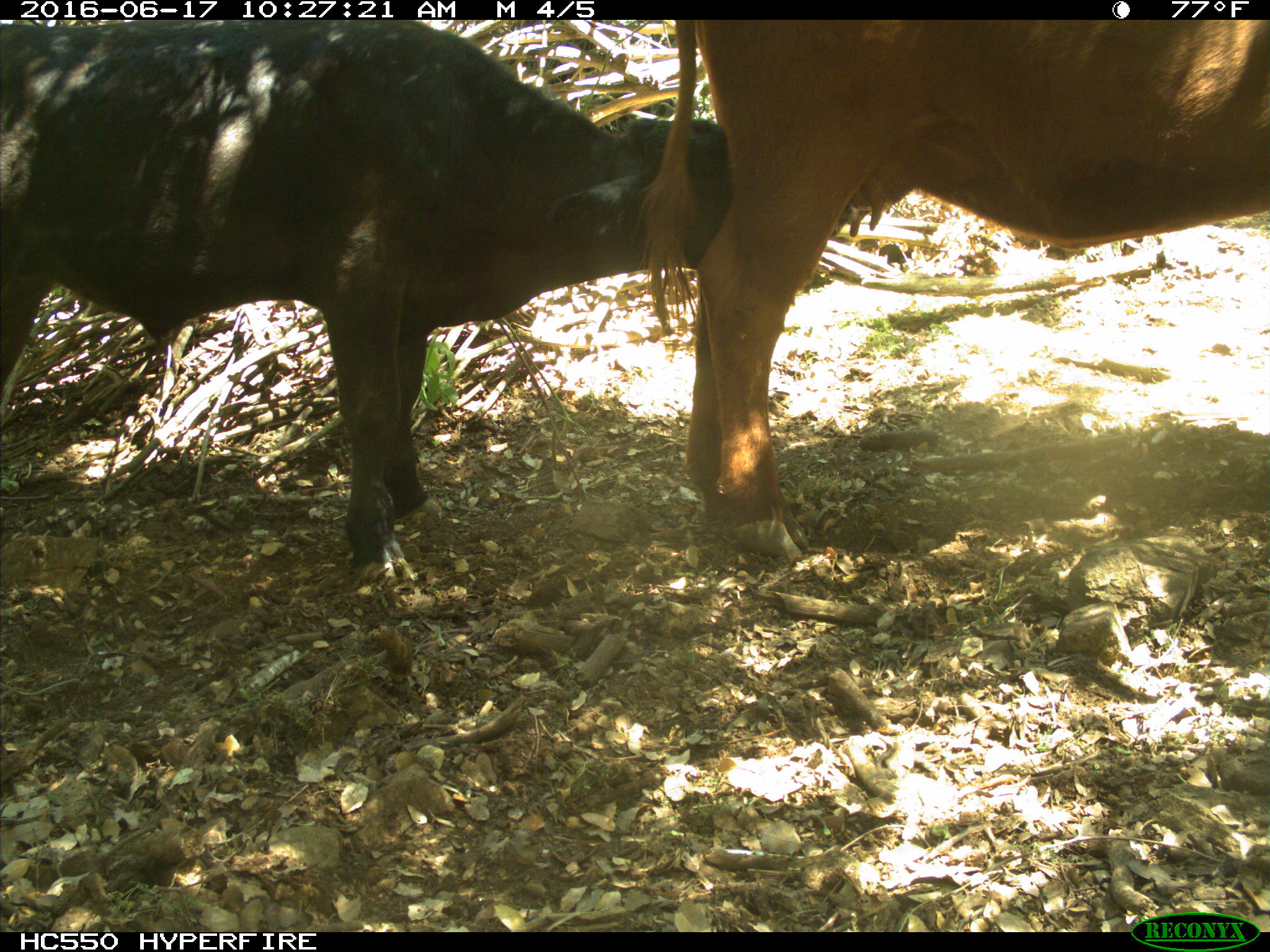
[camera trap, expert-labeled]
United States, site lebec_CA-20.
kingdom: Animalia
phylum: Chordata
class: Mammalia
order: Artiodactyla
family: Bovidae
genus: Bos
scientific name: Bos taurus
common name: domestic cow